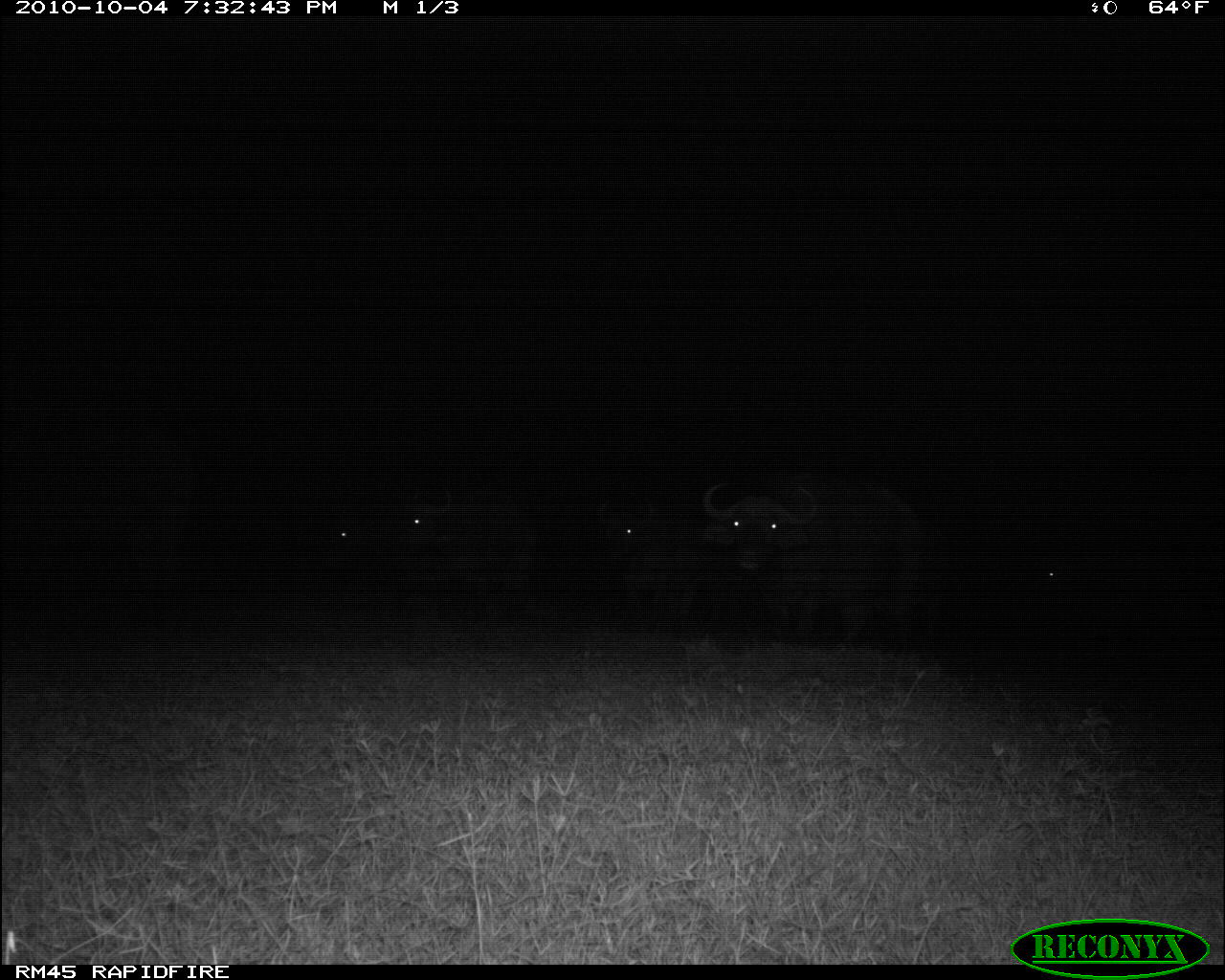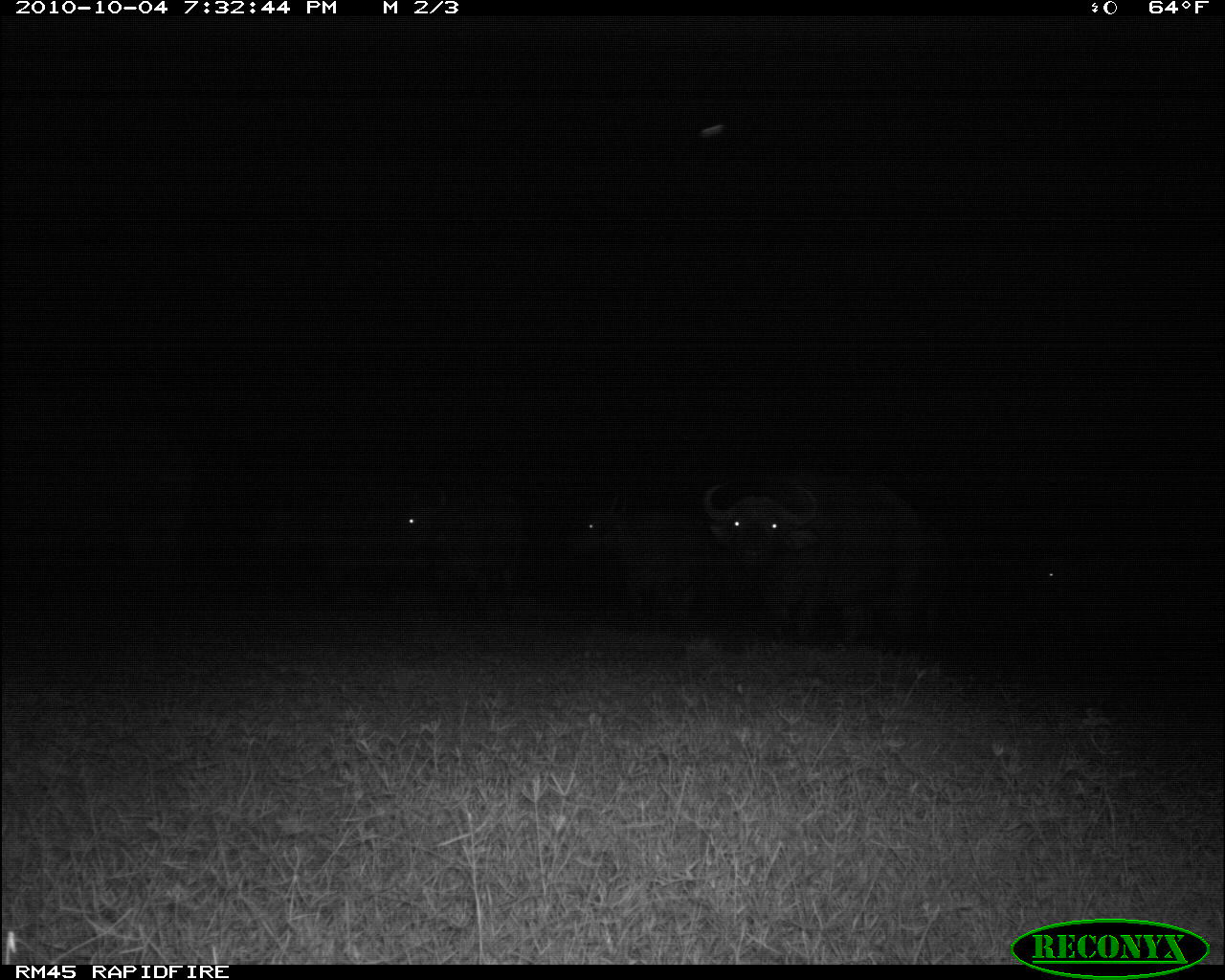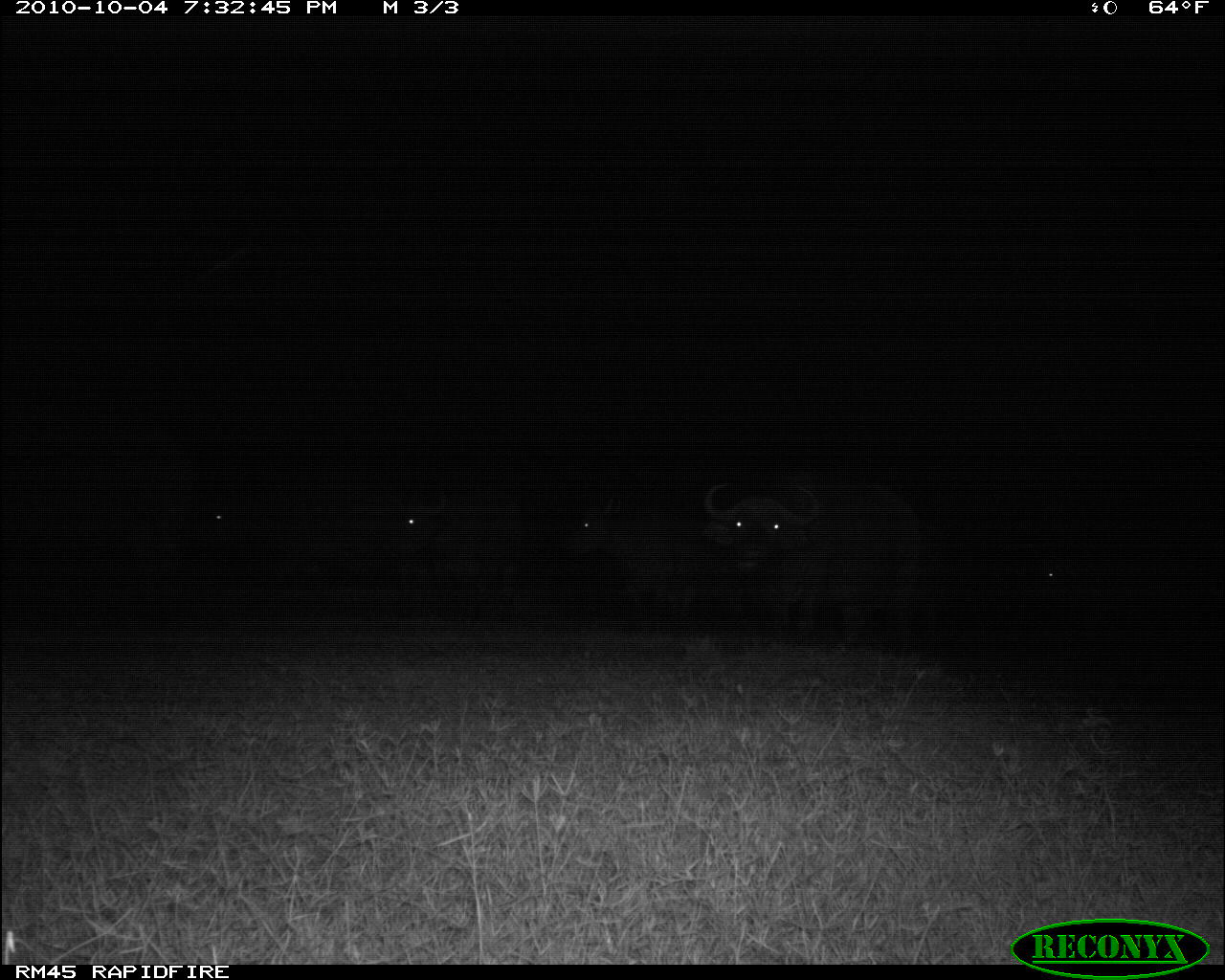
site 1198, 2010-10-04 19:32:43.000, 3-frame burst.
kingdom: Animalia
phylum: Chordata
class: Mammalia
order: Artiodactyla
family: Bovidae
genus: Syncerus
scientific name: Syncerus caffer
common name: african buffalo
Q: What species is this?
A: Syncerus caffer (african buffalo).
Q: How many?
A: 4.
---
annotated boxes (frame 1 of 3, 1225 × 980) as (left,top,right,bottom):
syncerus caffer: (699,471,937,654); (391,480,543,595); (590,497,714,624)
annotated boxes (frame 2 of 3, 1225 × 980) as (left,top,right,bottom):
syncerus caffer: (692,477,948,643); (573,494,708,638); (387,482,530,587)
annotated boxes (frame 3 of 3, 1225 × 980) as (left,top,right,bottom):
syncerus caffer: (700,476,921,644); (561,488,708,613); (395,484,522,594)